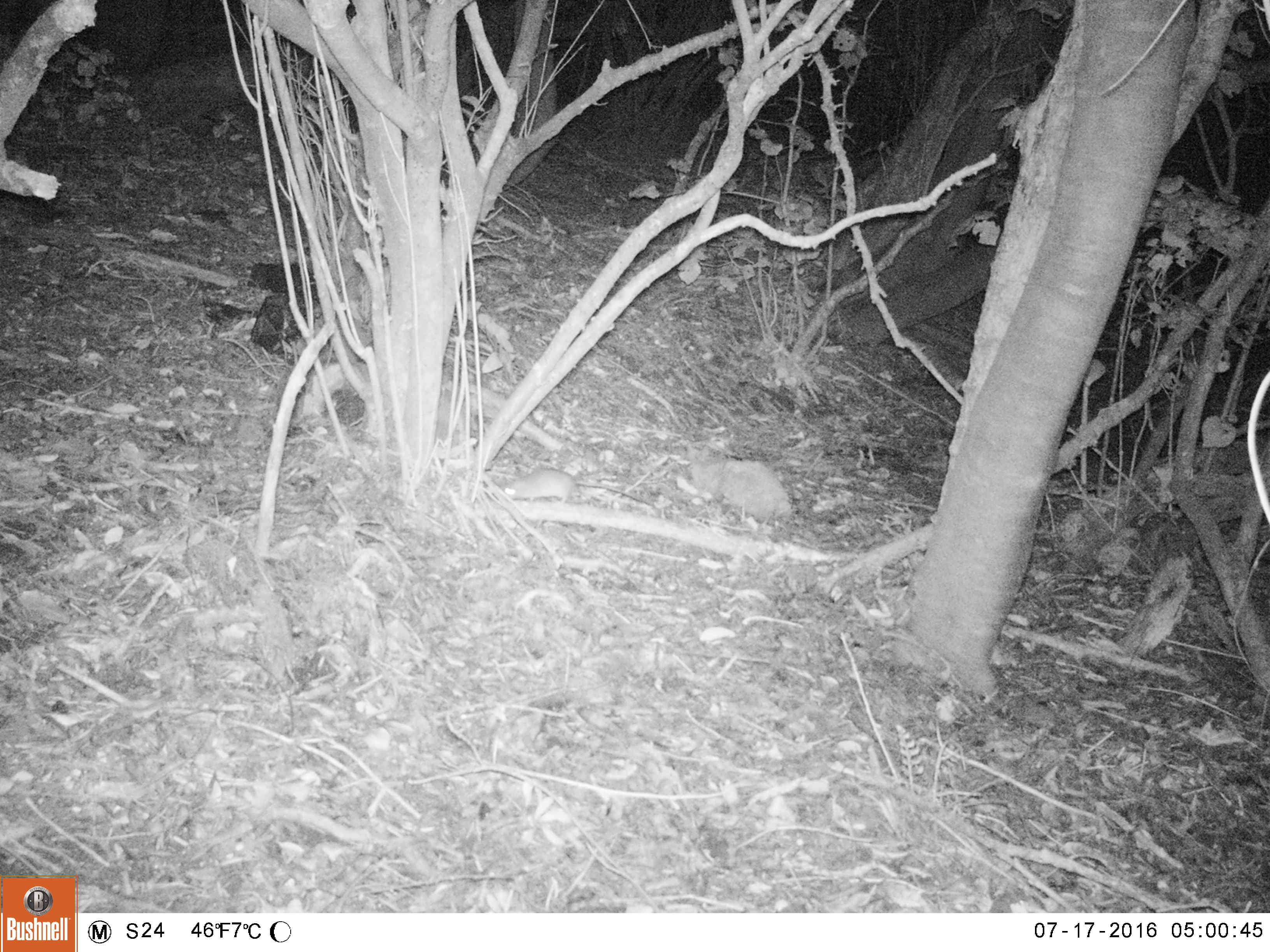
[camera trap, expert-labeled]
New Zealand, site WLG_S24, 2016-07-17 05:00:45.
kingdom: Animalia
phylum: Chordata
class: Mammalia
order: Rodentia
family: Muridae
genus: Rattus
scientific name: Rattus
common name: rat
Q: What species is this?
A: Rat (Rattus).